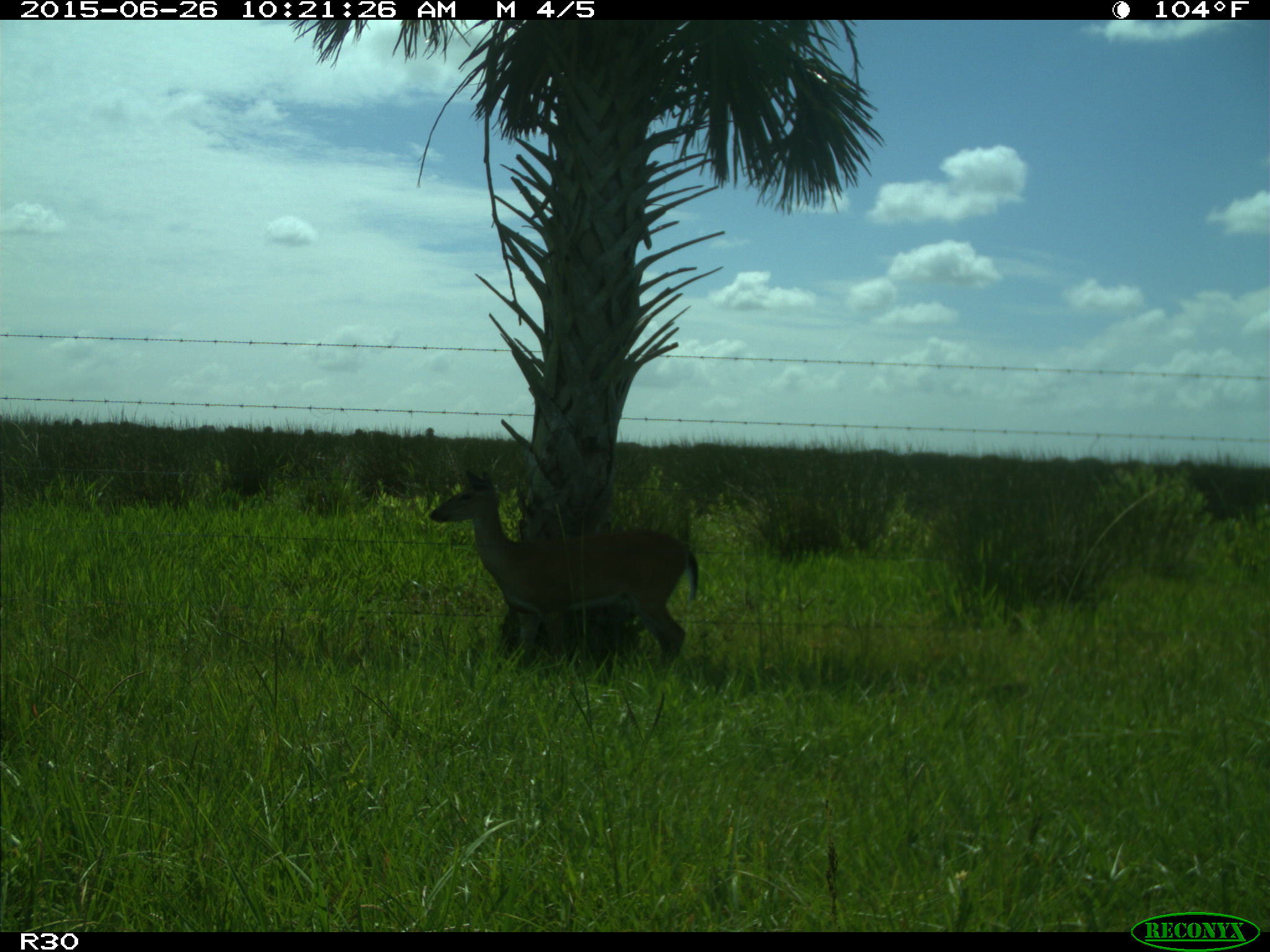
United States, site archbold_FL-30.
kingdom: Animalia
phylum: Chordata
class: Mammalia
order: Artiodactyla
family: Cervidae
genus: Odocoileus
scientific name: Odocoileus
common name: deer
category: unidentified deer